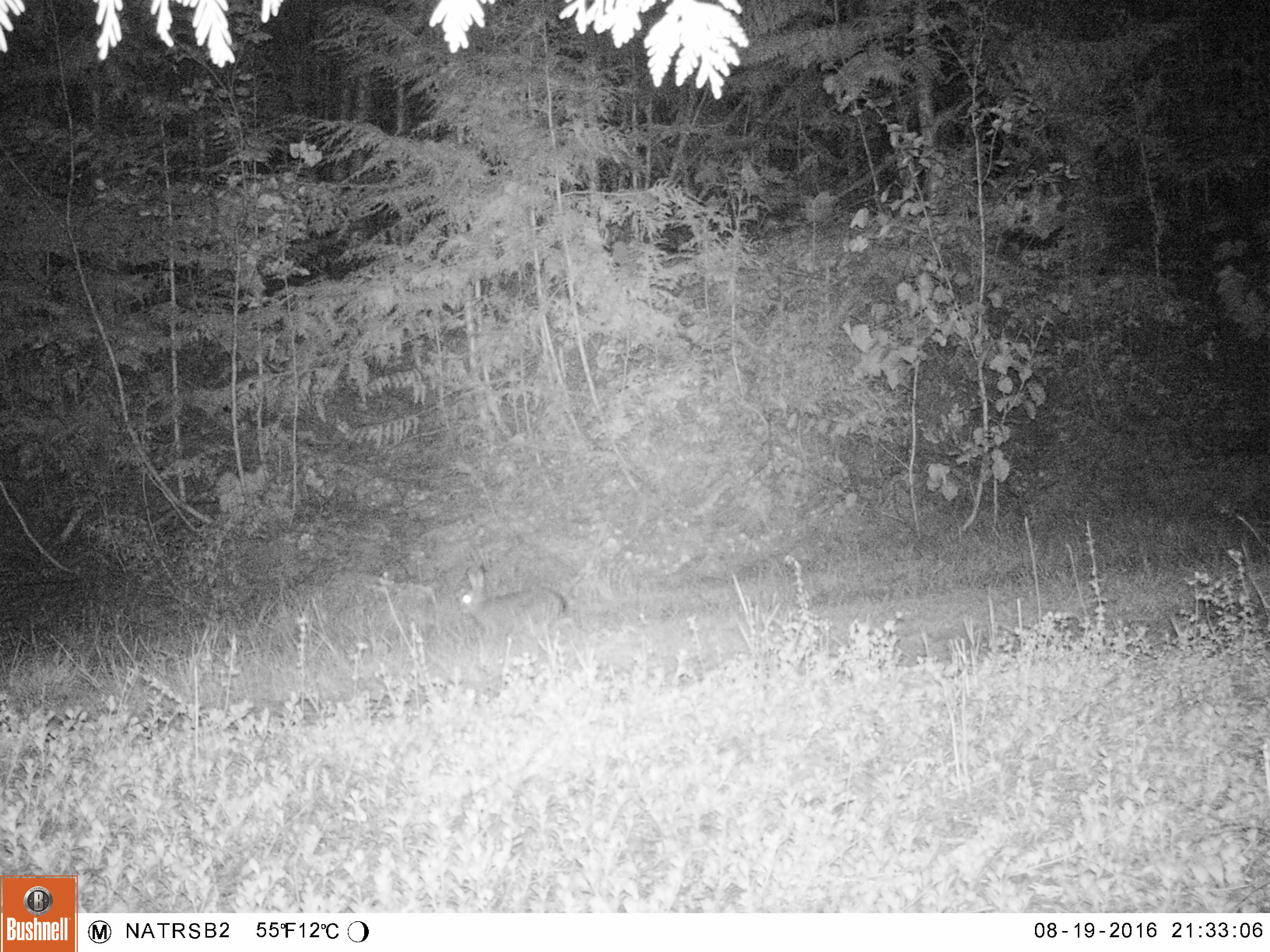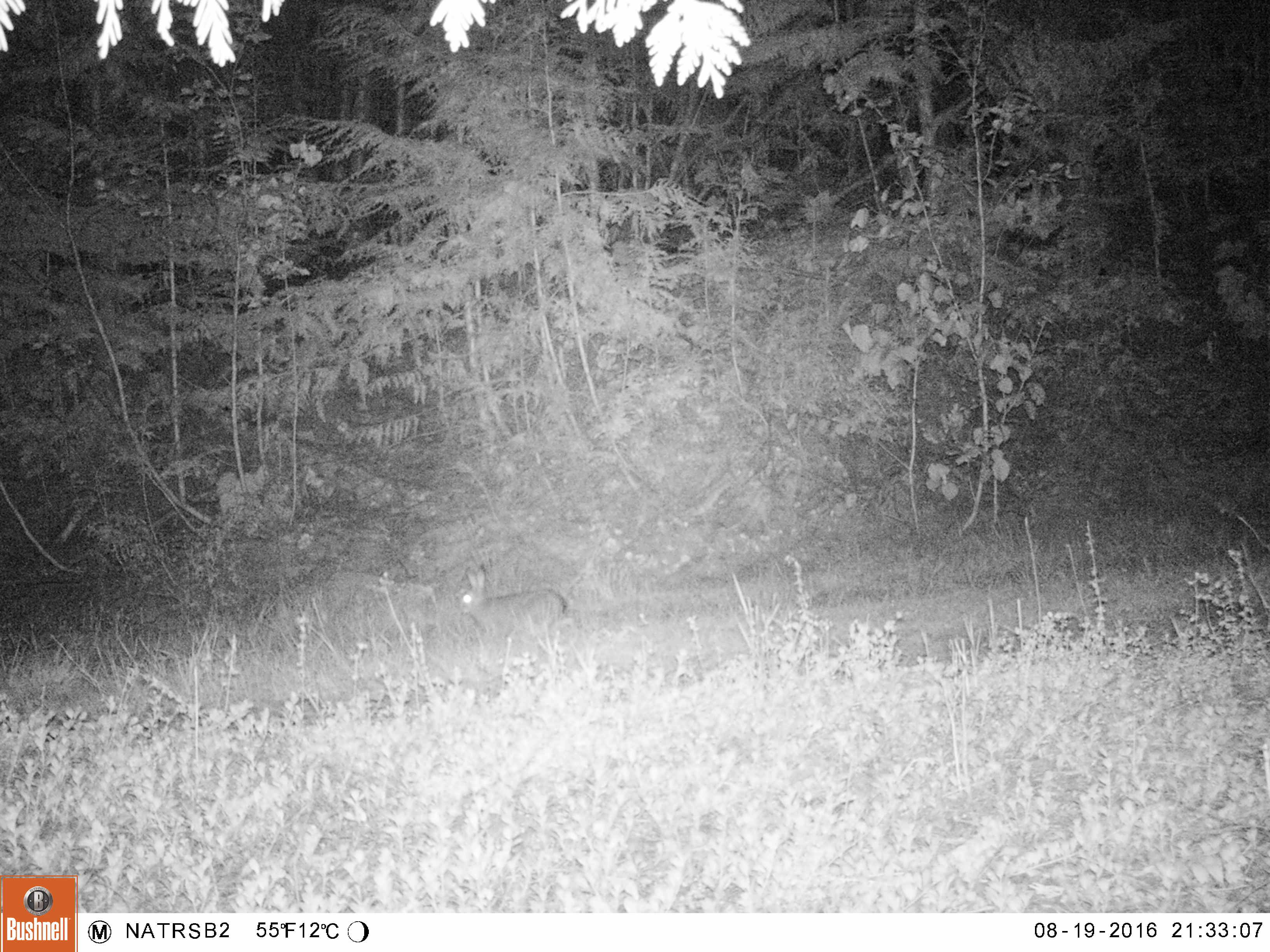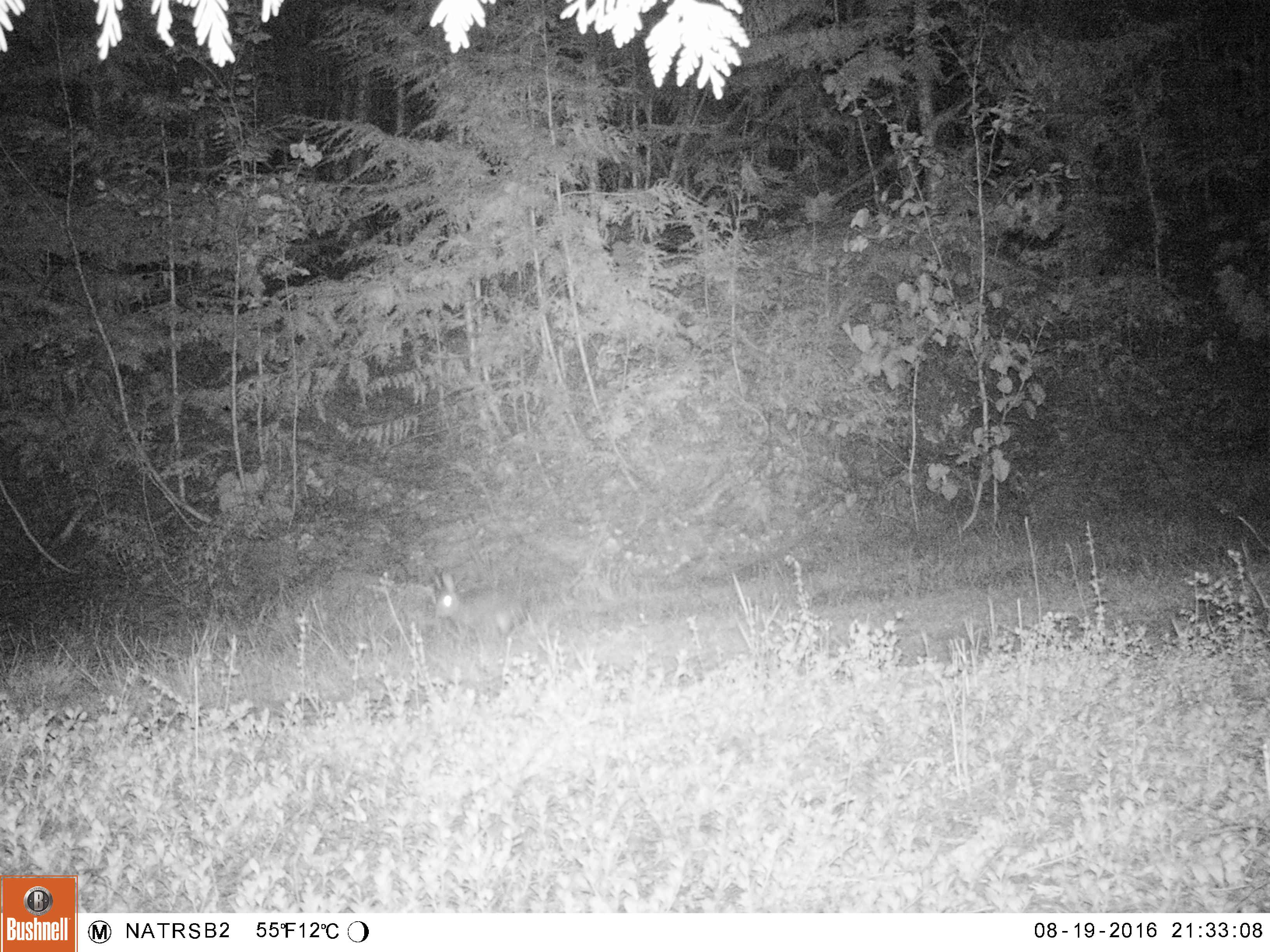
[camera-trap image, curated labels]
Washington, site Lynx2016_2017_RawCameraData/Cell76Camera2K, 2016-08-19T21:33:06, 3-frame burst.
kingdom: Animalia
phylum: Chordata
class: Mammalia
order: Lagomorpha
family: Leporidae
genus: Lepus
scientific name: Lepus americanus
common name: snowshoe hare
Lepus americanus (snowshoe hare). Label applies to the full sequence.